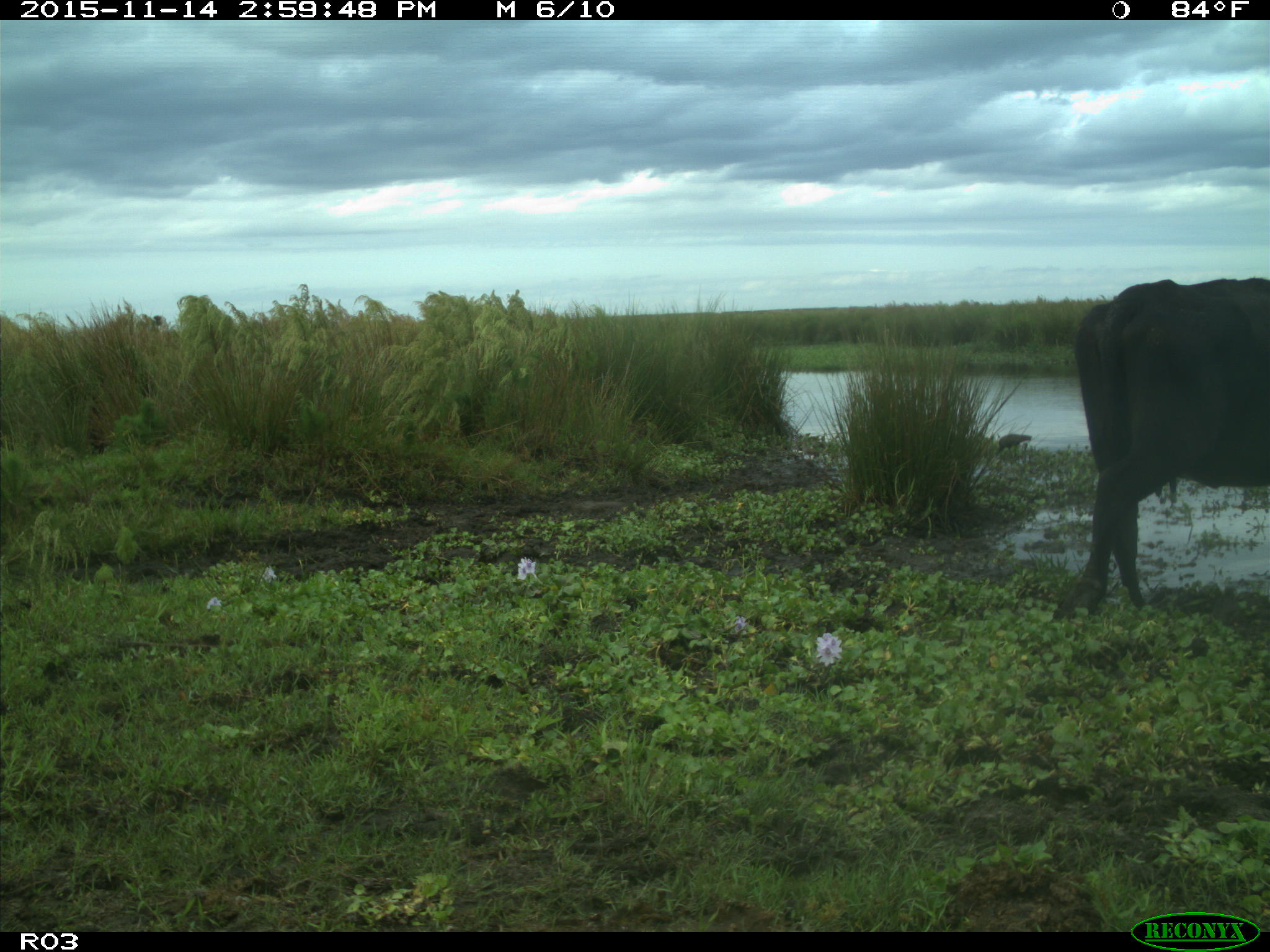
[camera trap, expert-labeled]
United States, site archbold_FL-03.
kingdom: Animalia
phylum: Chordata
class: Mammalia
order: Artiodactyla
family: Bovidae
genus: Bos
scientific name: Bos taurus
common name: domestic cow